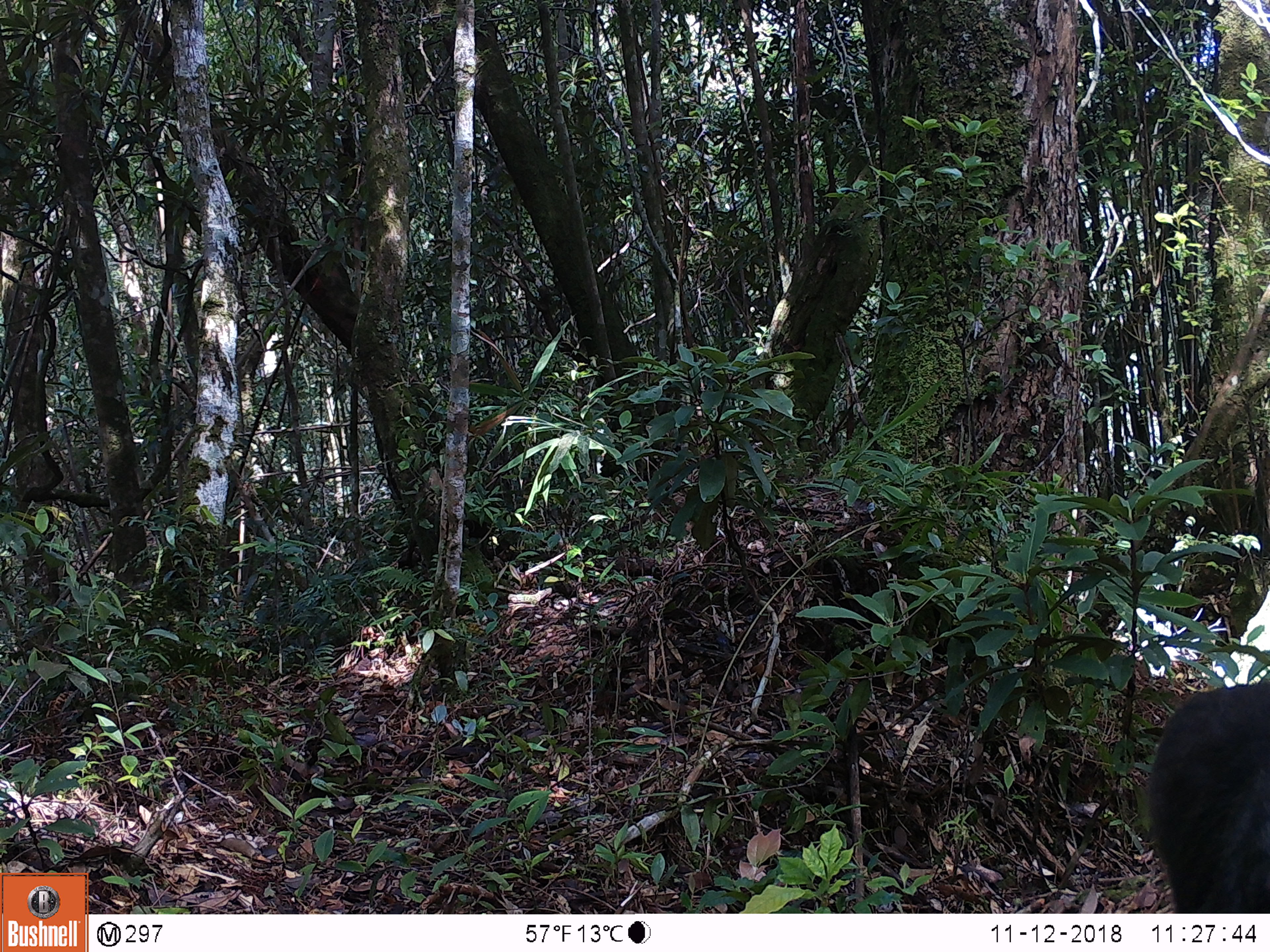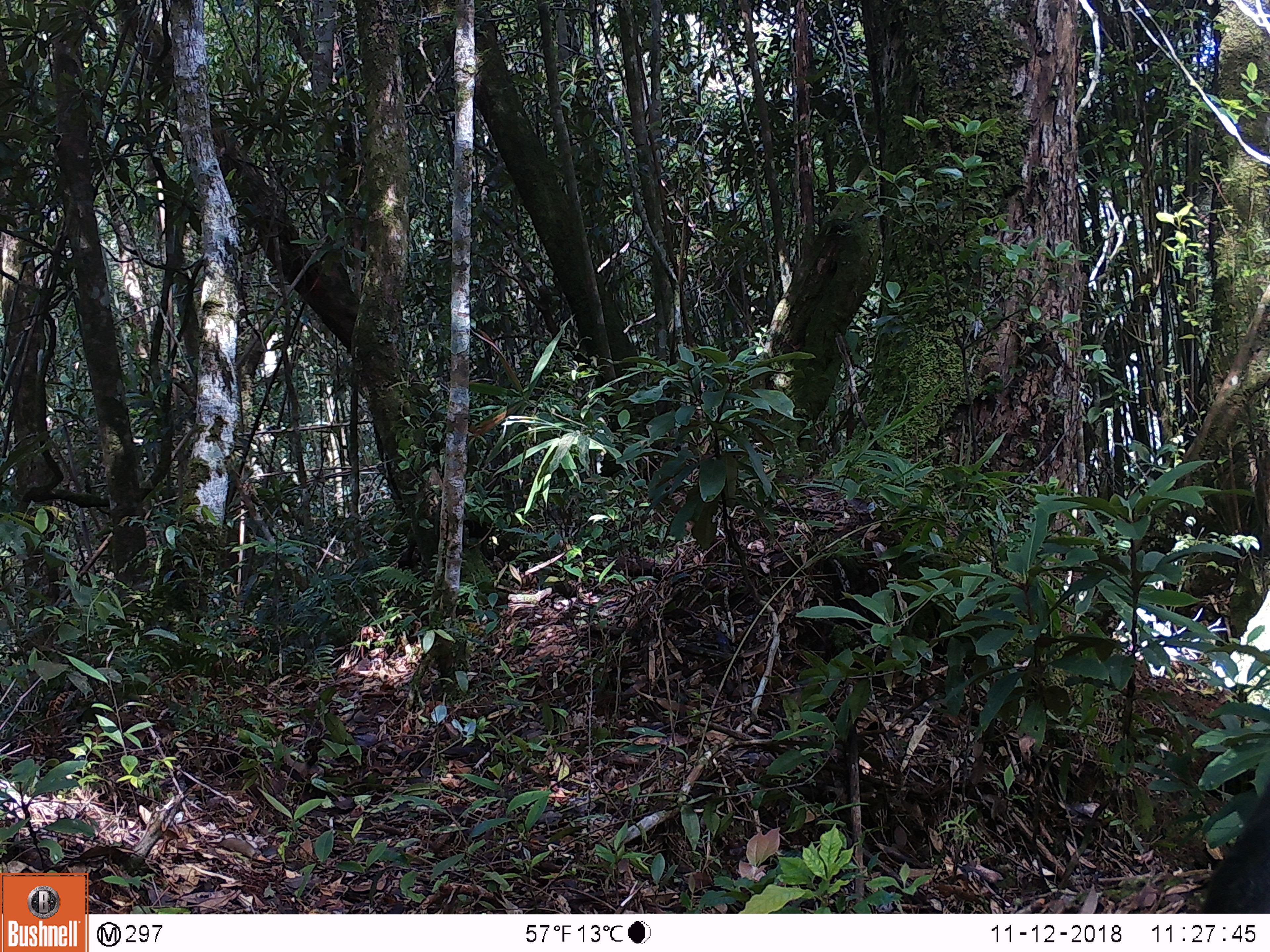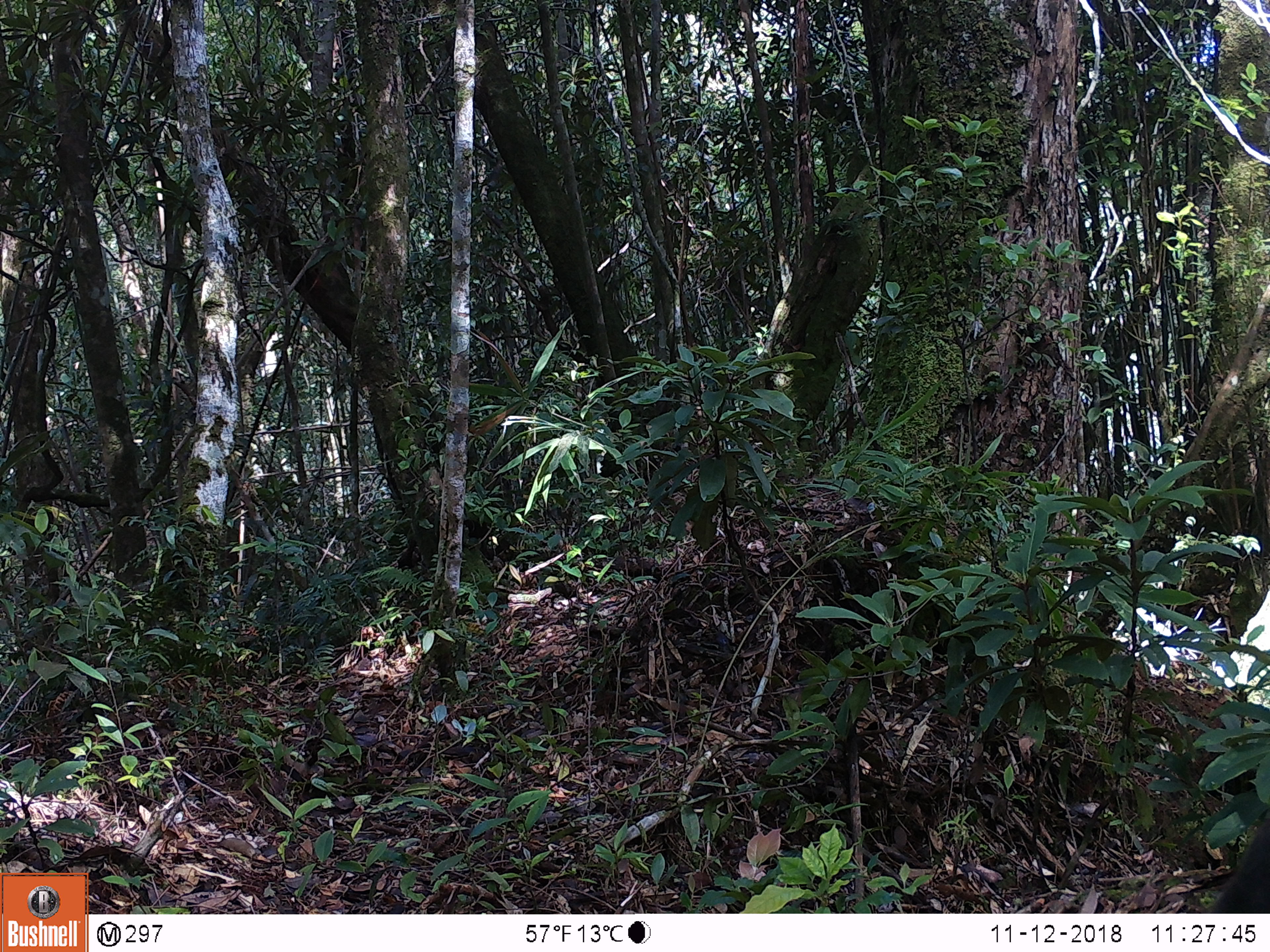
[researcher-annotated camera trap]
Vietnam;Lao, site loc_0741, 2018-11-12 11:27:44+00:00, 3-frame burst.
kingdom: Animalia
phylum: Chordata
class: Mammalia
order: Primates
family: Cercopithecidae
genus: Macaca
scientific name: Macaca arctoides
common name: stump-tailed macaque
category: stump tailed macaque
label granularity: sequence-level